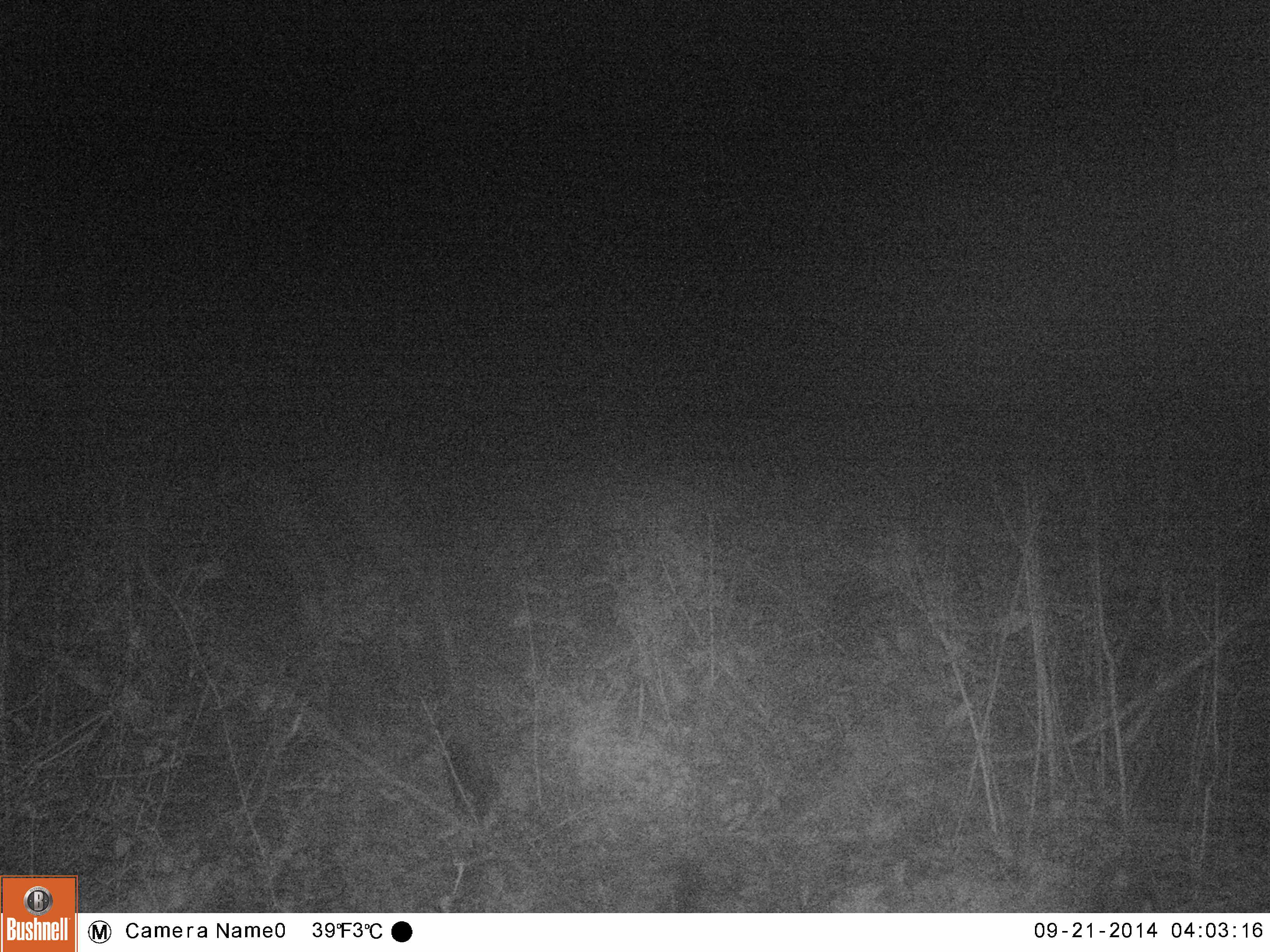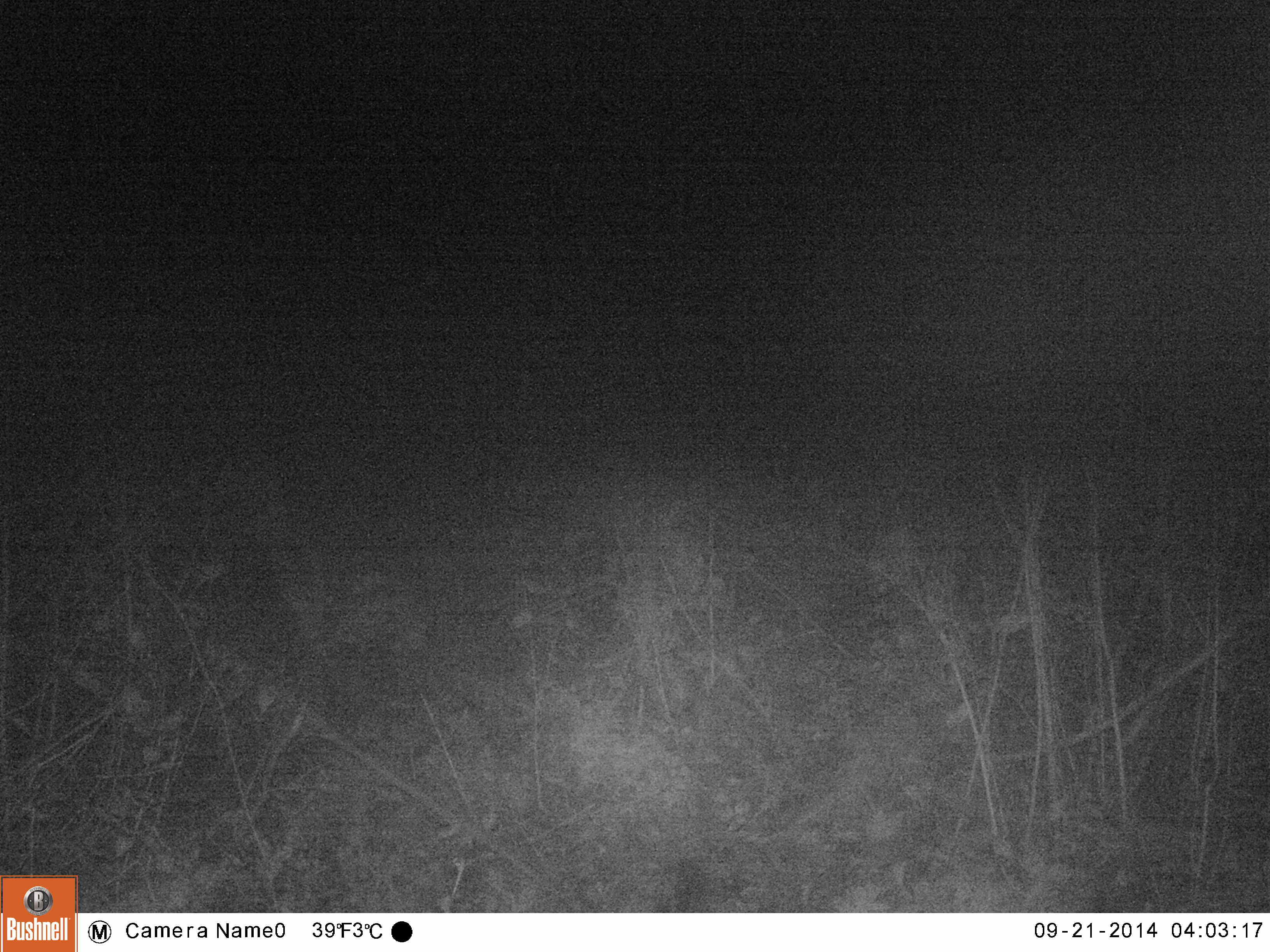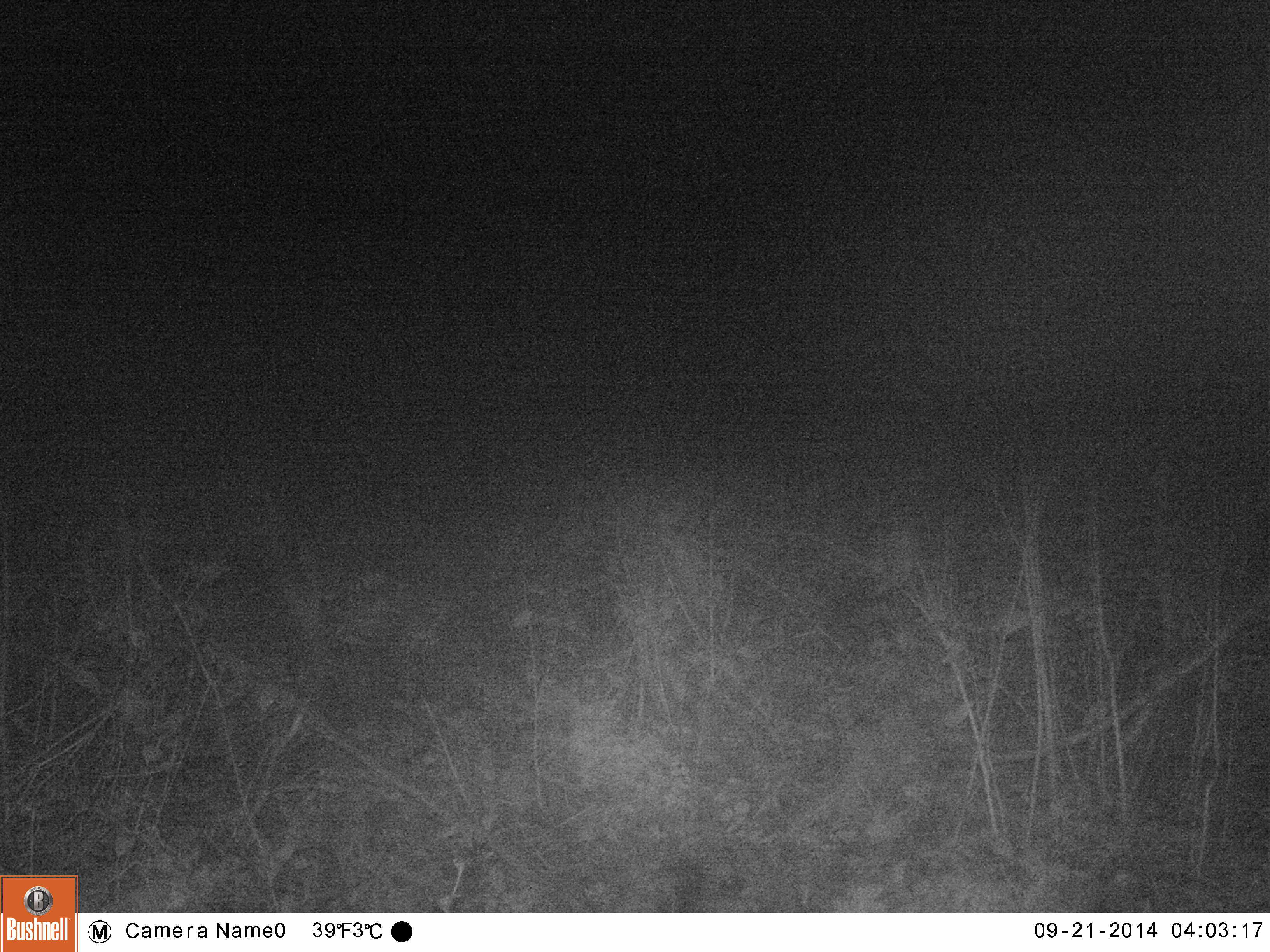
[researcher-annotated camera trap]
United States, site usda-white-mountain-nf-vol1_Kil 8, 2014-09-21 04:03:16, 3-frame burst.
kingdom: Animalia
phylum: Chordata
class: Mammalia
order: Artiodactyla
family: Cervidae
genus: Alces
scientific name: Alces alces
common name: moose